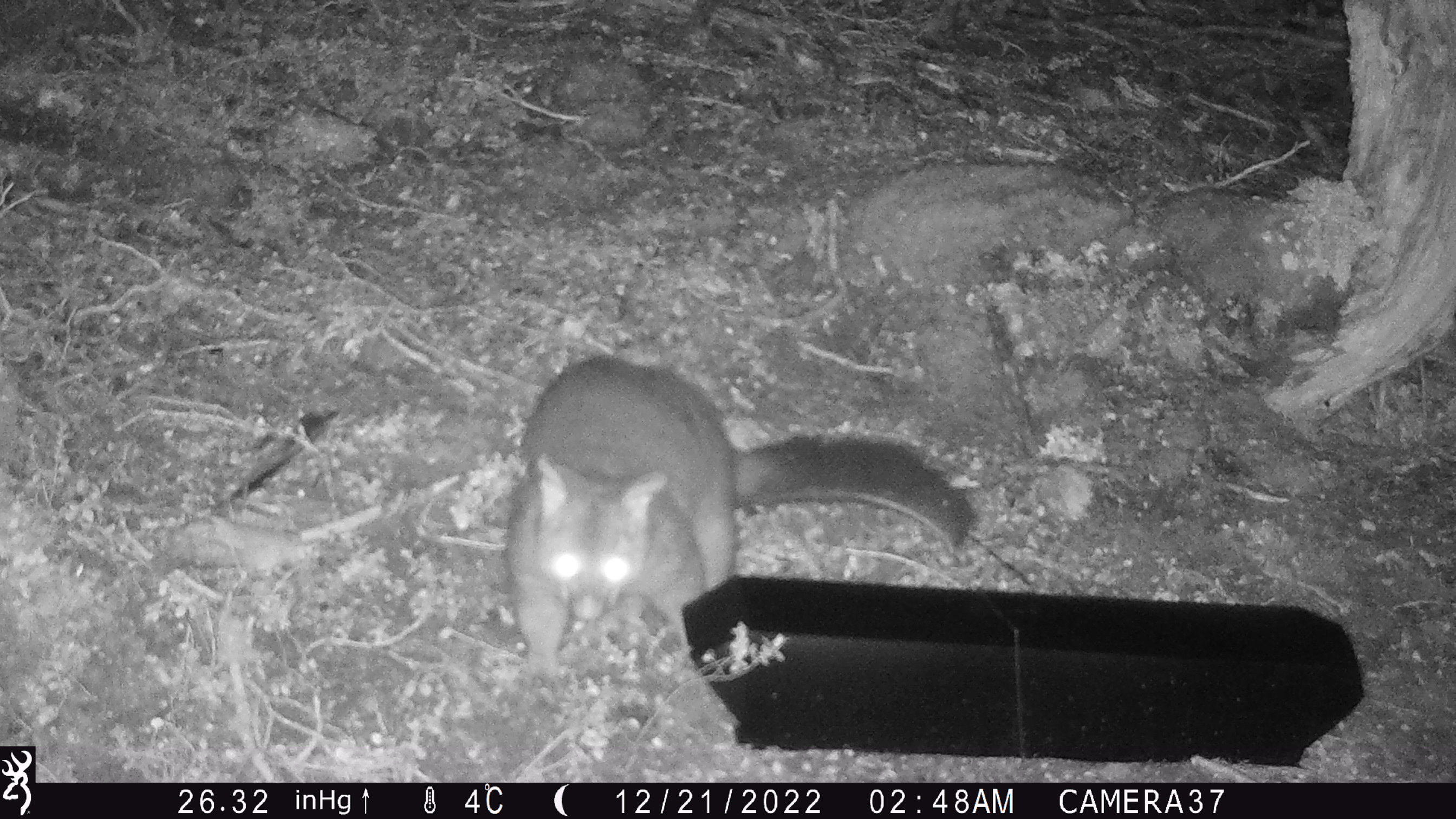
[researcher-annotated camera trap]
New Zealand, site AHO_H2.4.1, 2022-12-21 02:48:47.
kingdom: Animalia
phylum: Chordata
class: Mammalia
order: Diprotodontia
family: Phalangeridae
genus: Trichosurus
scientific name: Trichosurus vulpecula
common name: common brushtail possum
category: possum